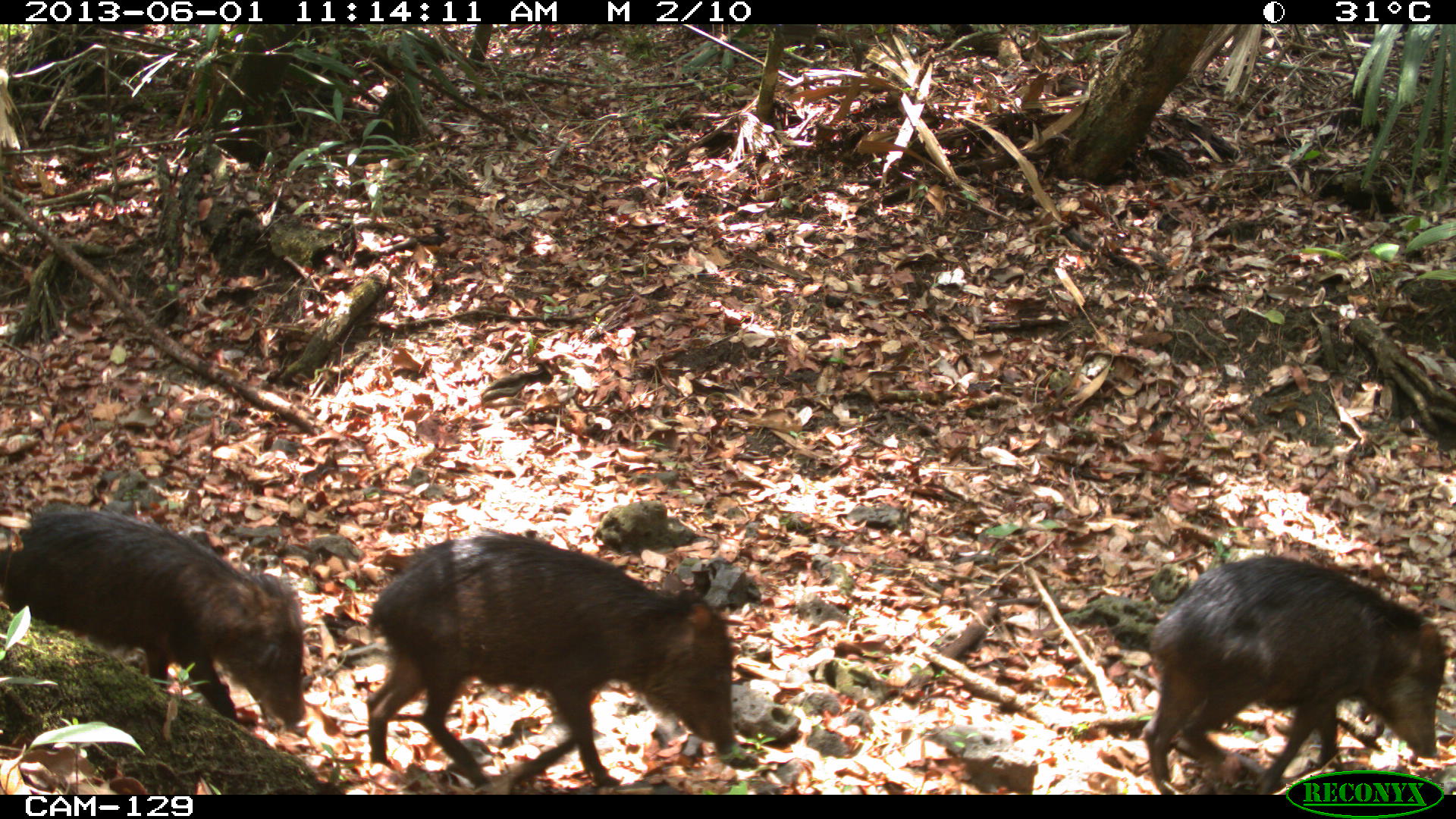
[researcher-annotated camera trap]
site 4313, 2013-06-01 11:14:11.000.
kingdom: Animalia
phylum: Chordata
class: Mammalia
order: Artiodactyla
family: Tayassuidae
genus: Tayassu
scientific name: Tayassu pecari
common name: white-lipped peccary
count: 9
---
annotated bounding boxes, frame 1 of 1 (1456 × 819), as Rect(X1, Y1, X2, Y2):
tayassu pecari: Rect(368, 532, 735, 789); Rect(1135, 554, 1448, 793); Rect(7, 500, 305, 735)